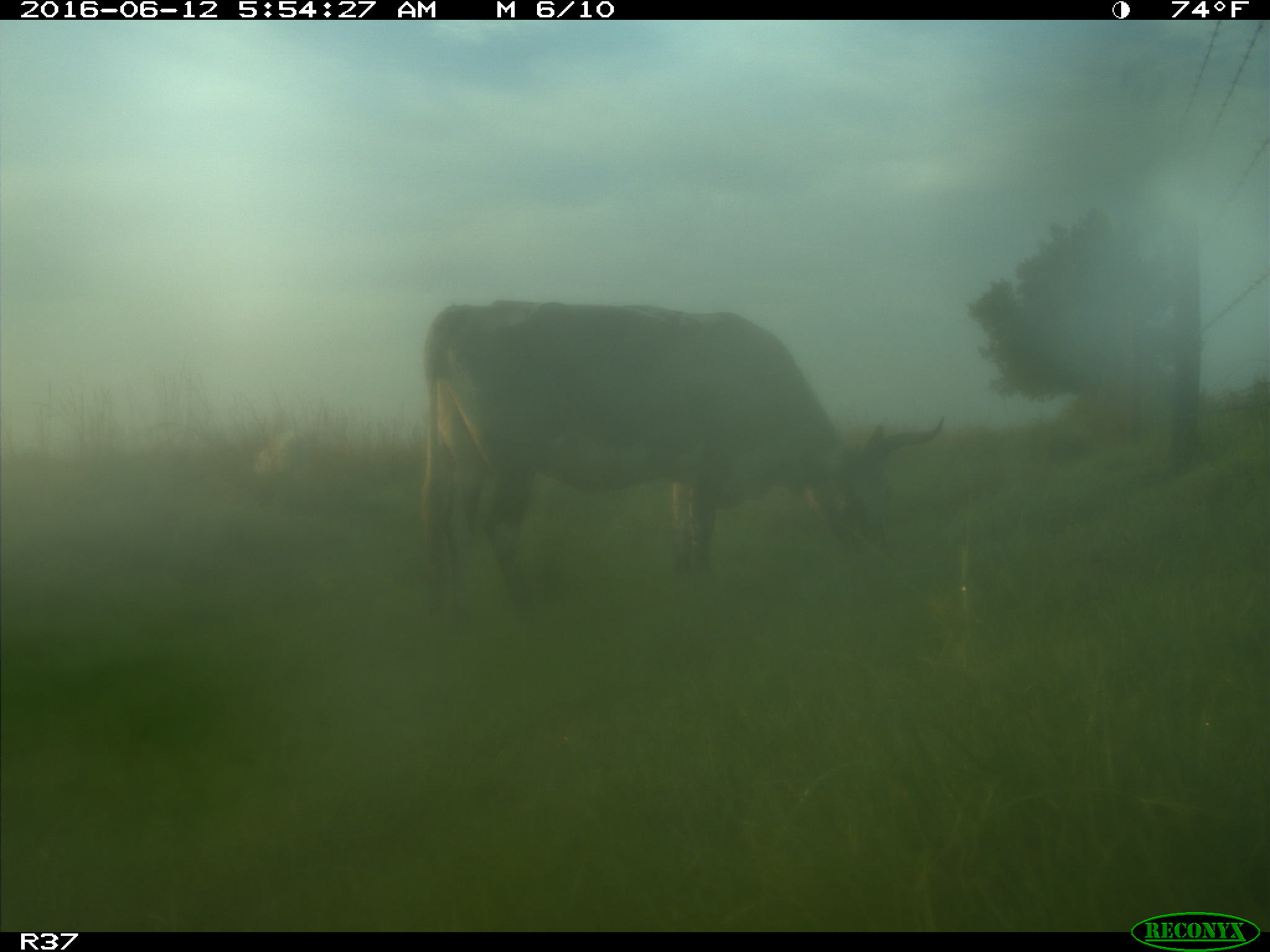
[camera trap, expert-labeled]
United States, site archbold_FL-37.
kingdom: Animalia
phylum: Chordata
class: Mammalia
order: Artiodactyla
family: Bovidae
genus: Bos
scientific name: Bos taurus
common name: domestic cow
Bos taurus (domestic cow).